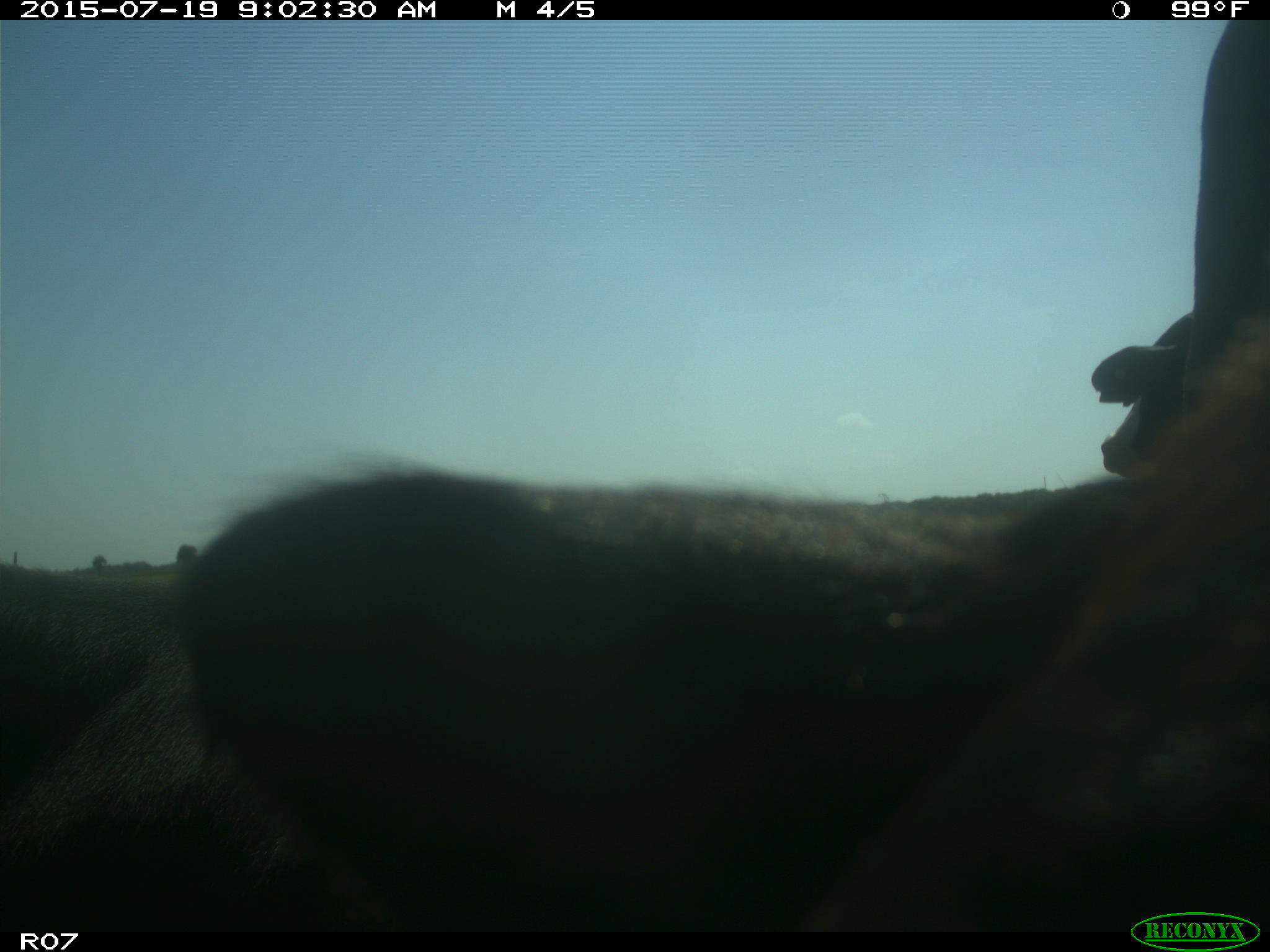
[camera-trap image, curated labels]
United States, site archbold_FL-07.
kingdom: Animalia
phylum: Chordata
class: Mammalia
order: Artiodactyla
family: Bovidae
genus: Bos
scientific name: Bos taurus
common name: domestic cow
Bos taurus (domestic cow).